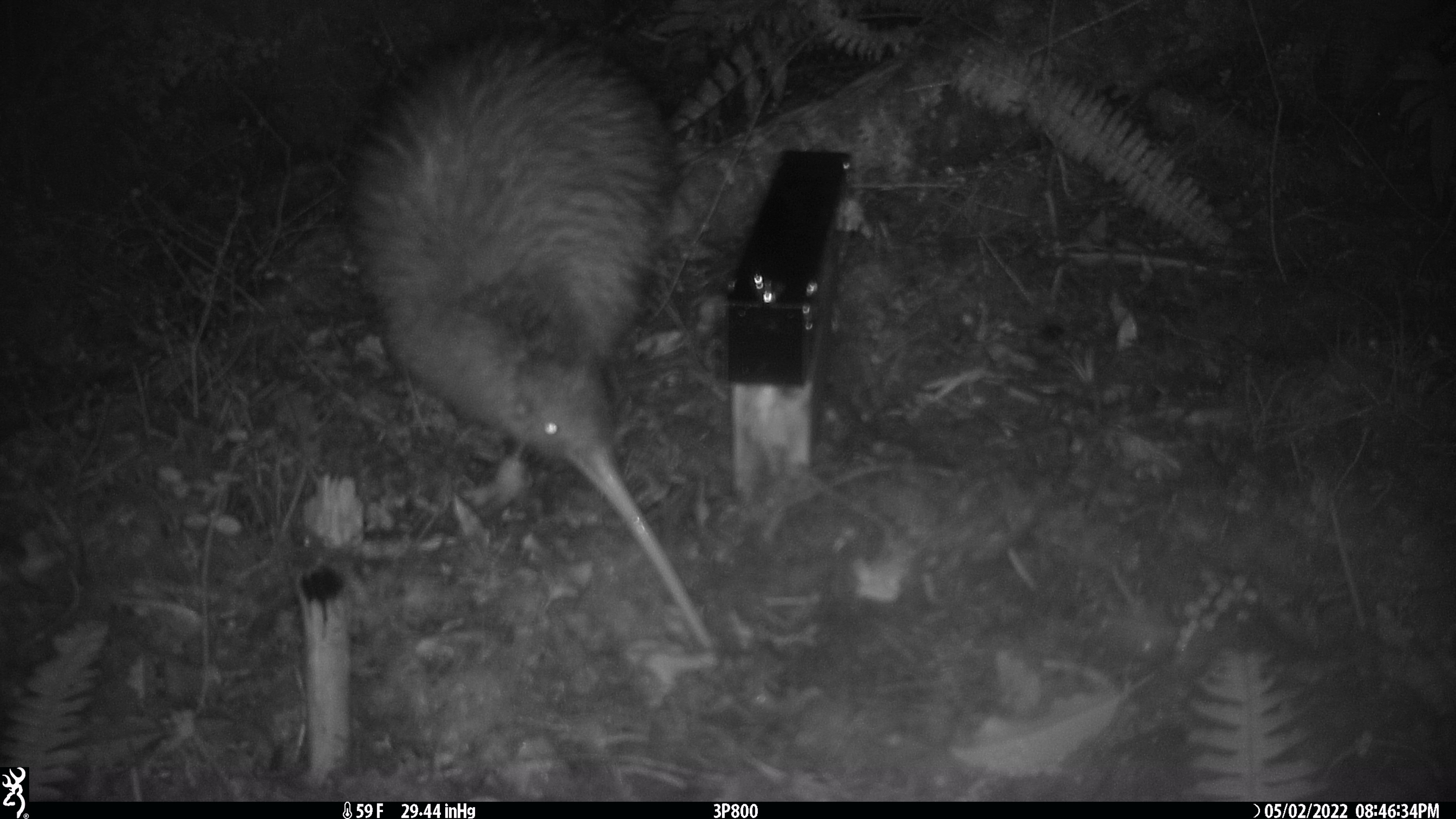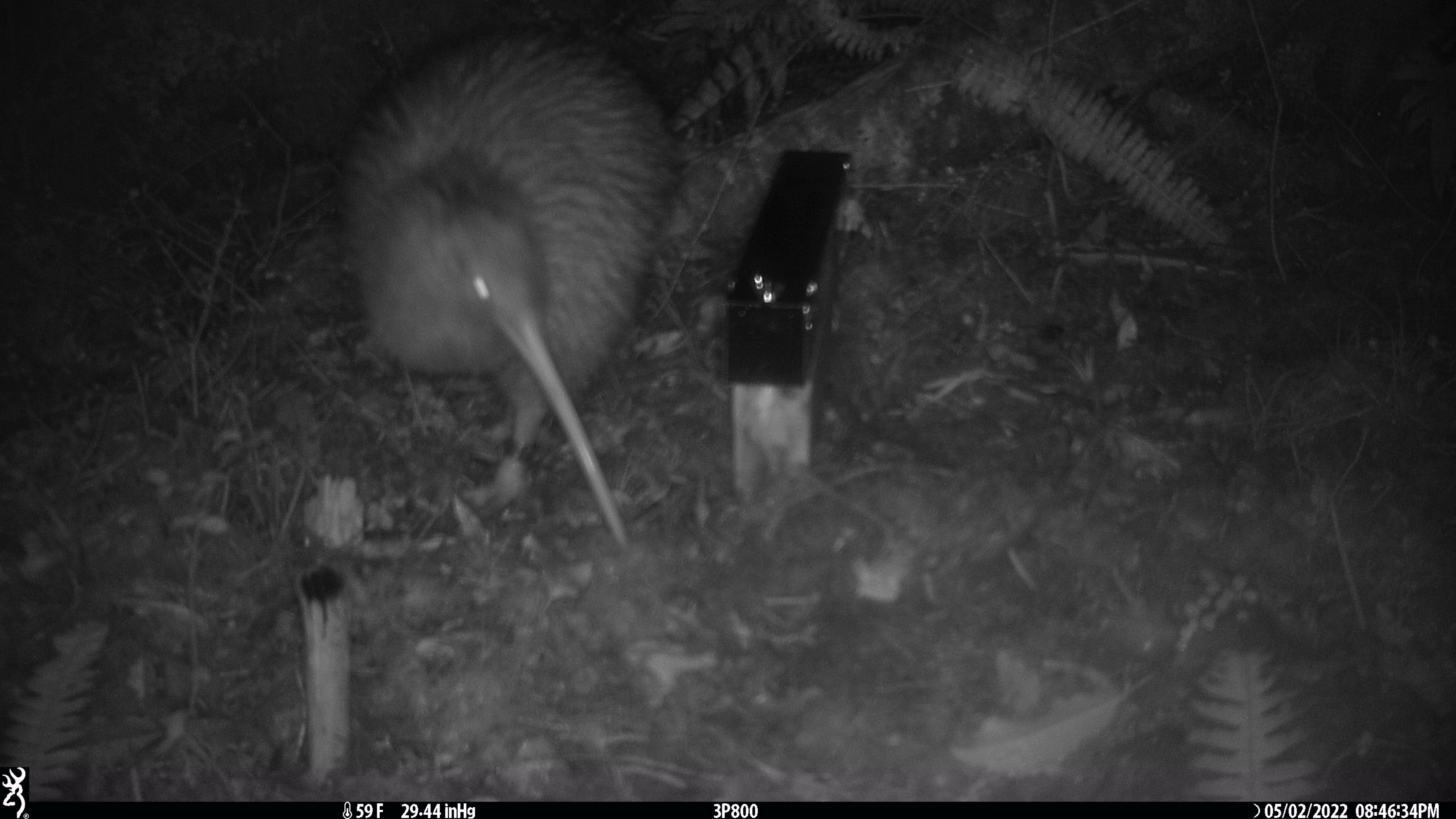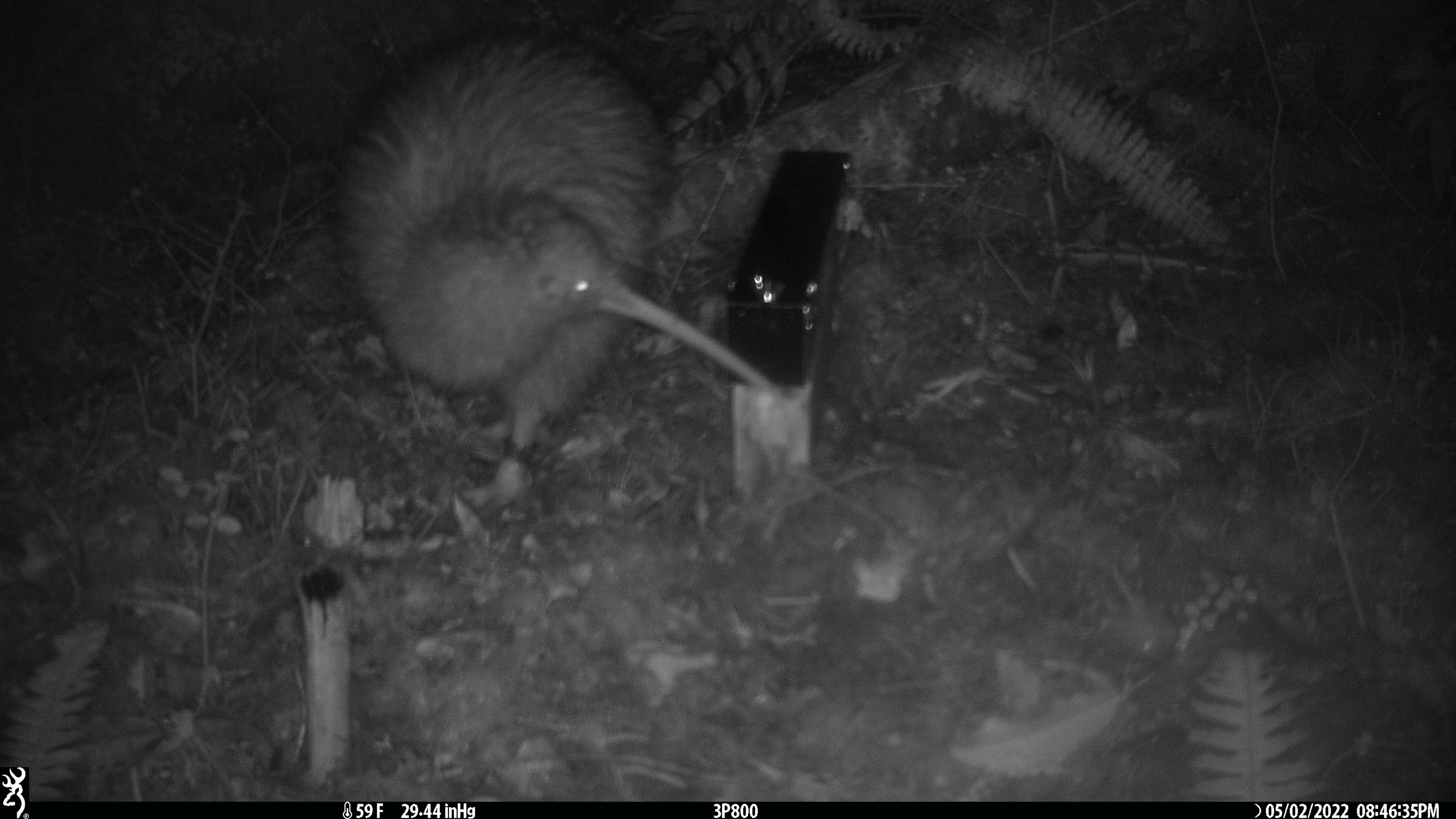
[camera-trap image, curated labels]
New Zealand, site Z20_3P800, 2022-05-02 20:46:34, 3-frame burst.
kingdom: Animalia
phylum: Chordata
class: Aves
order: Apterygiformes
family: Apterygidae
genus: Apteryx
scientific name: Apteryx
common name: kiwi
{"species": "kiwi (Apteryx)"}